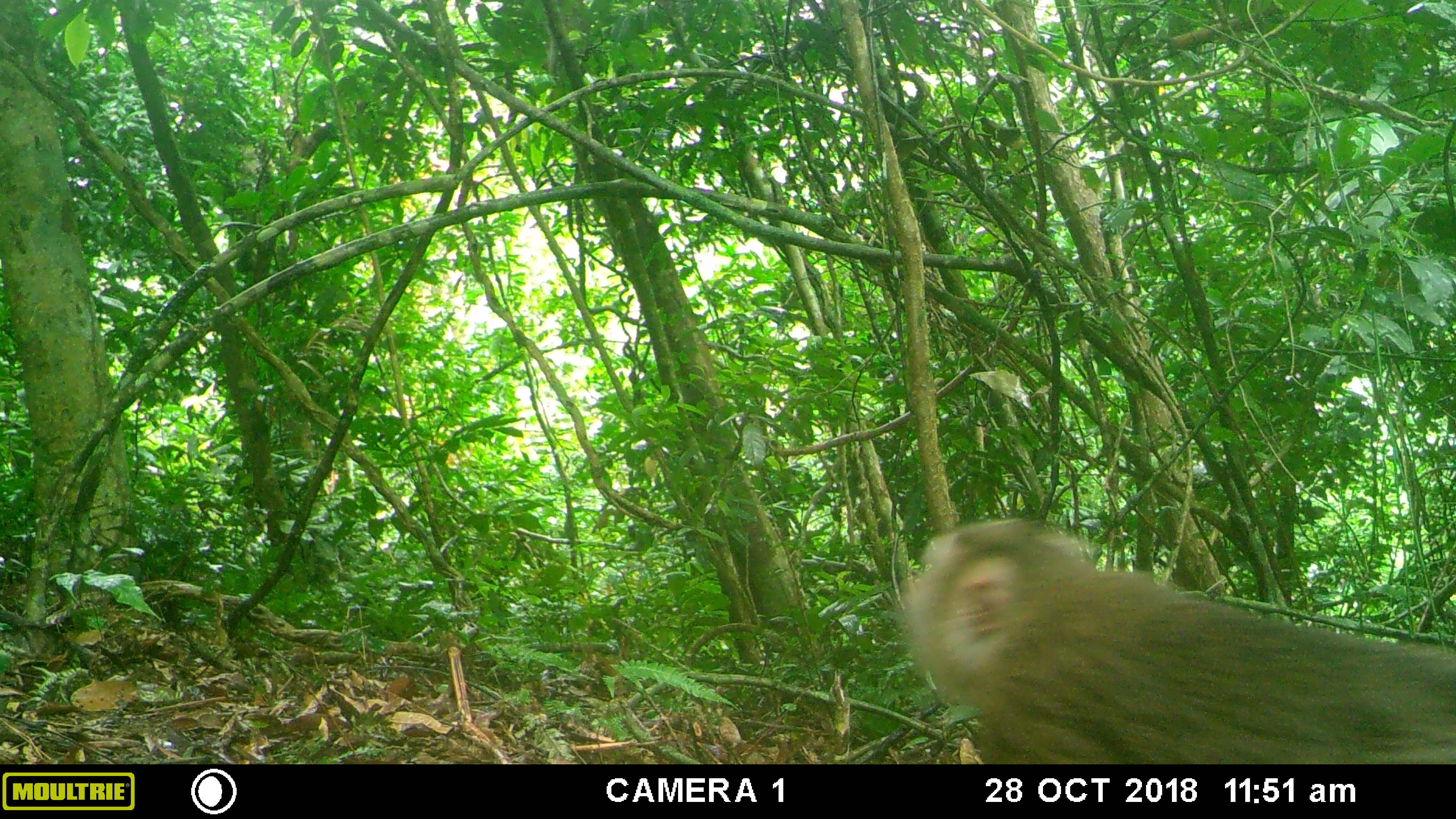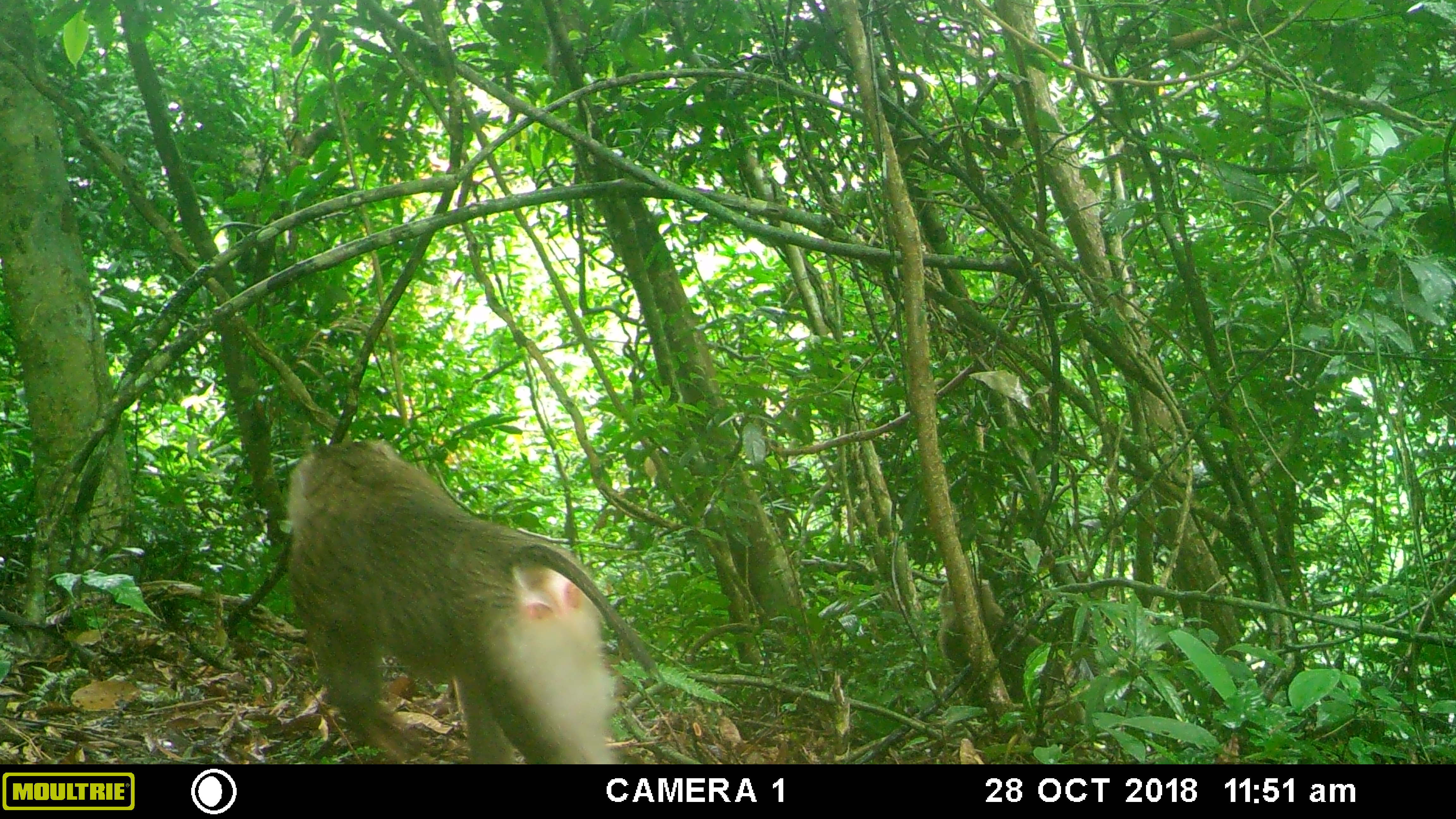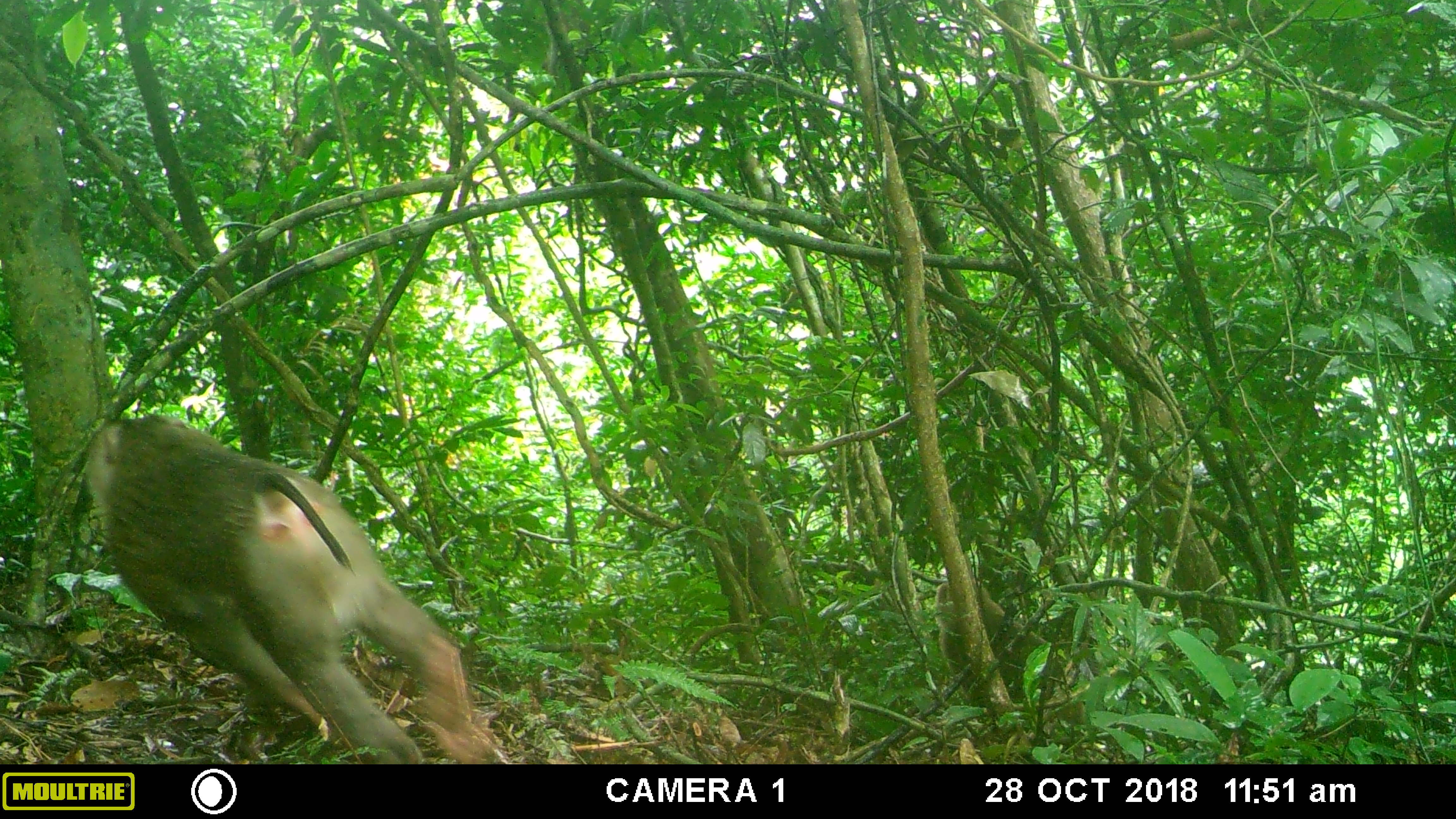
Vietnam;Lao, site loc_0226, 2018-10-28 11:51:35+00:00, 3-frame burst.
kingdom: Animalia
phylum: Chordata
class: Mammalia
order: Primates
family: Cercopithecidae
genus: Macaca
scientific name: Macaca nemestrina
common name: pig-tailed macaque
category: pig tailed macaque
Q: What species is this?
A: Pig tailed macaque (pig-tailed macaque) (Macaca nemestrina).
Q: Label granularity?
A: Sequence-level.